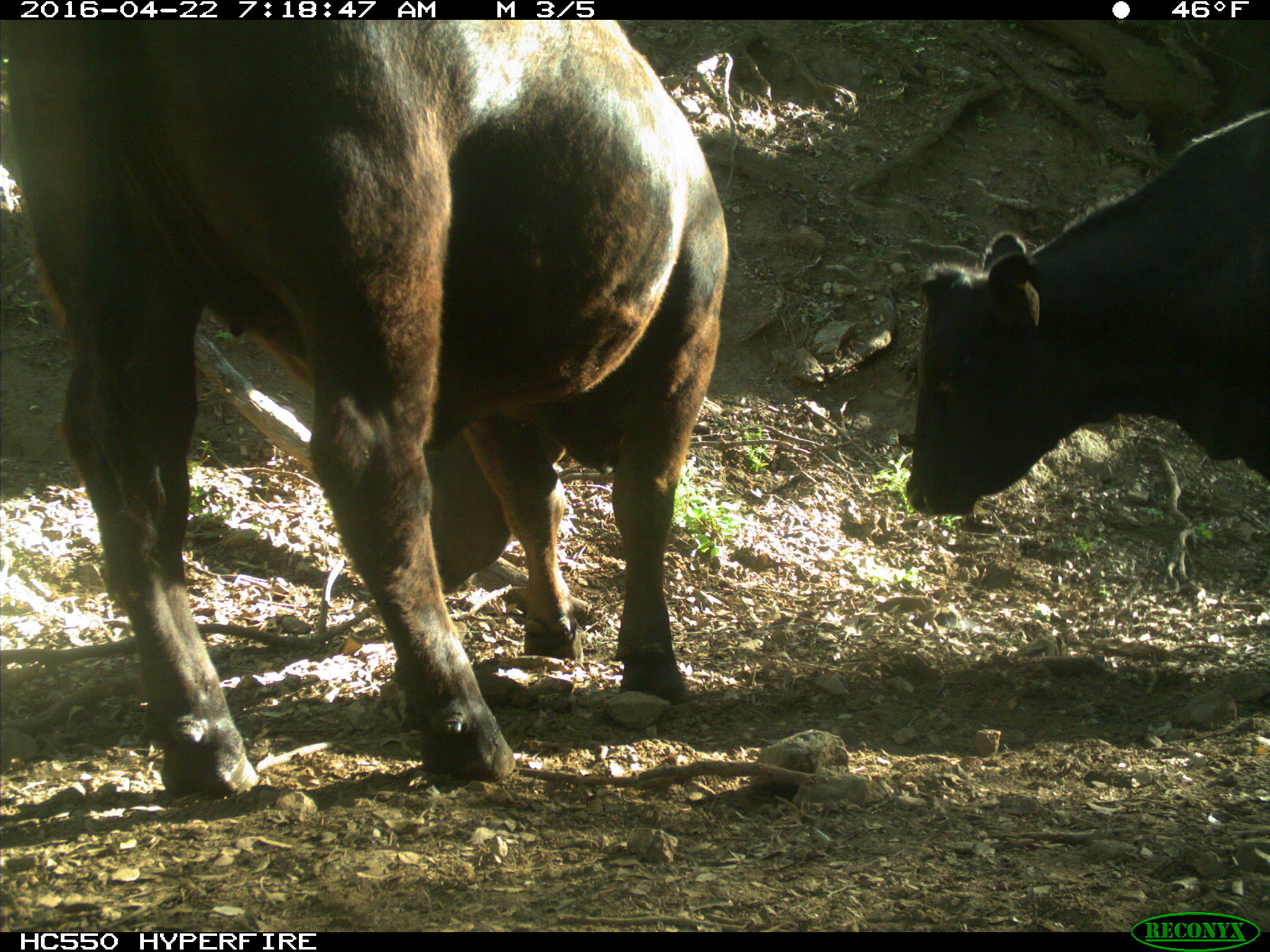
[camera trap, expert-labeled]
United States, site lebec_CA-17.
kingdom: Animalia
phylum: Chordata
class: Mammalia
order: Artiodactyla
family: Bovidae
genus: Bos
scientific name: Bos taurus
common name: domestic cow